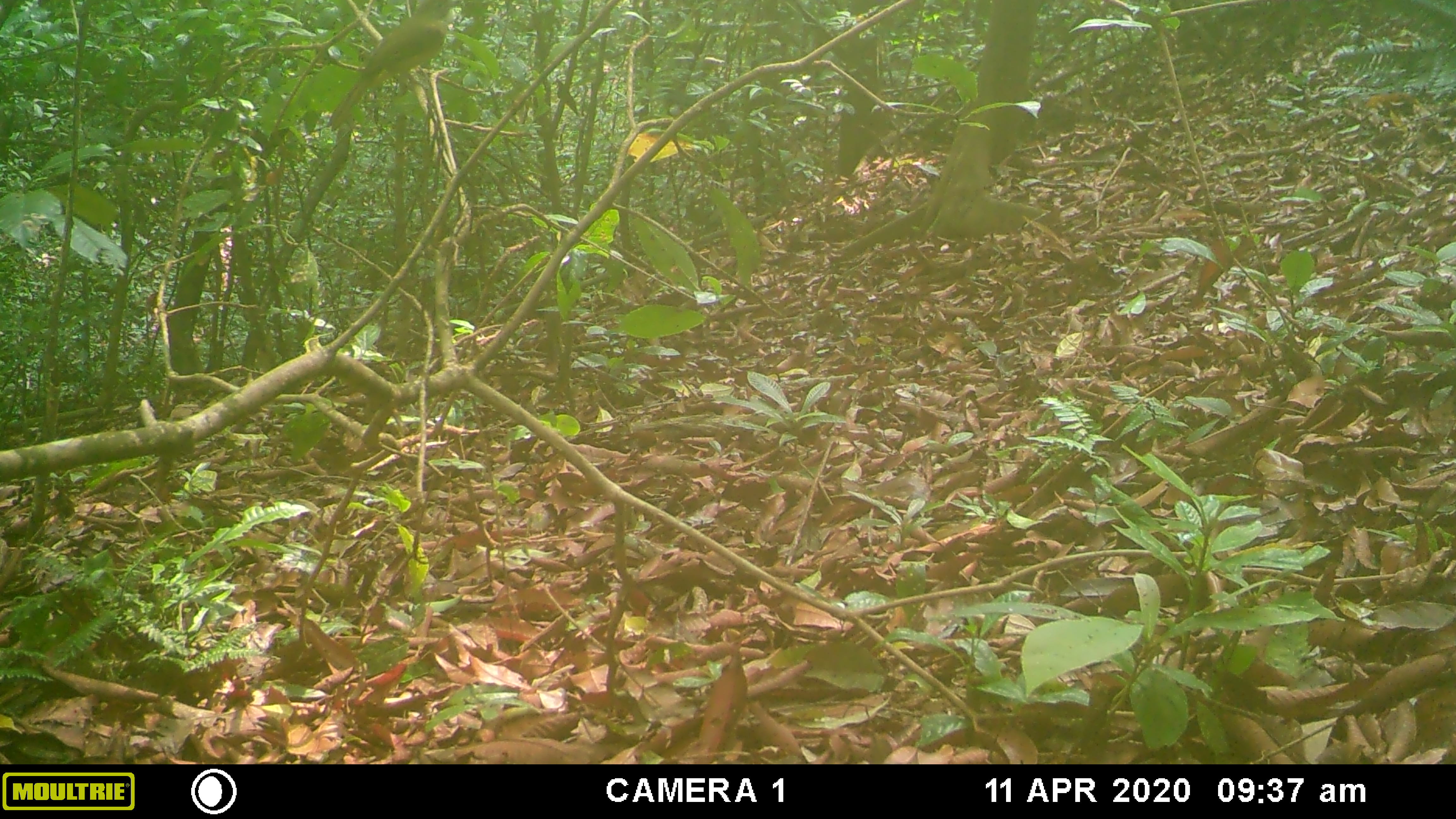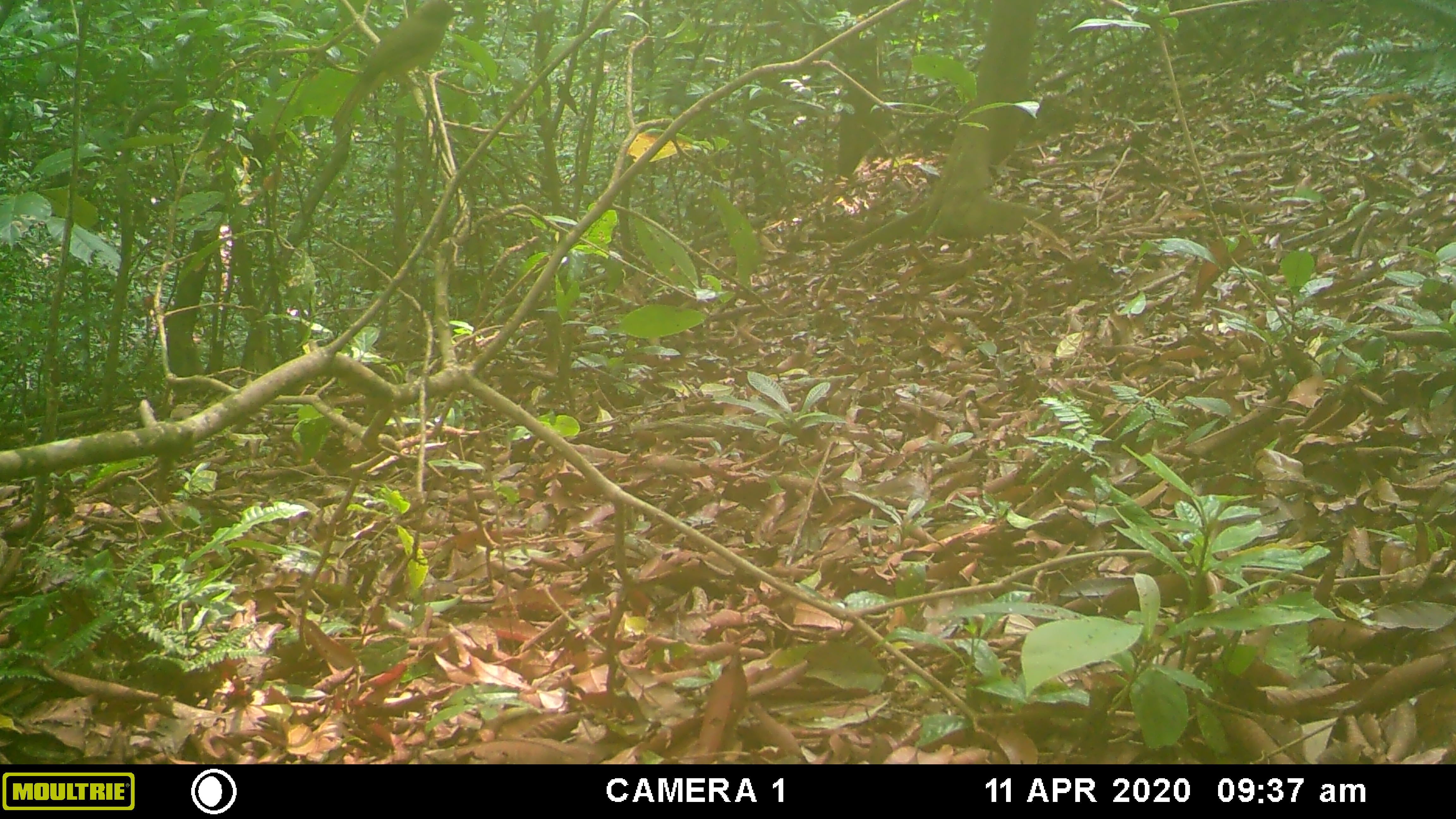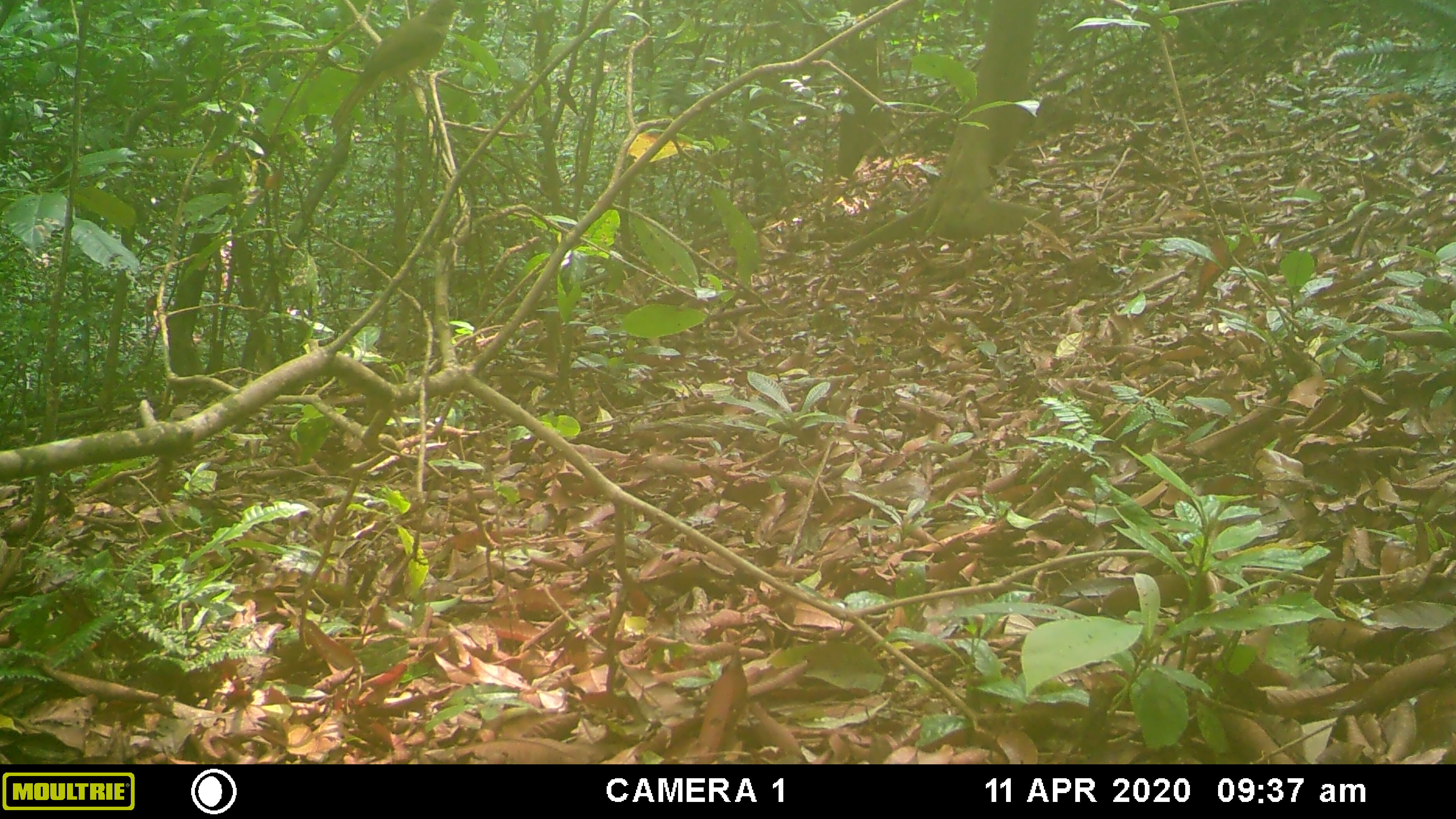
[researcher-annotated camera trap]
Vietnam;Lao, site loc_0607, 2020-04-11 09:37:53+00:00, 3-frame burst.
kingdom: Animalia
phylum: Chordata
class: Aves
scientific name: Aves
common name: bird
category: unidentified bird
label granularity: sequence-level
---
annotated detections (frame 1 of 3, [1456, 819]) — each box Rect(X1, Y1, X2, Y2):
unidentified bird: Rect(326, 0, 465, 133)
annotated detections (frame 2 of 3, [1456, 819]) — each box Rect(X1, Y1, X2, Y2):
unidentified bird: Rect(326, 0, 465, 133)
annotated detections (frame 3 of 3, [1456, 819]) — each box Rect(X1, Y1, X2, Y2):
unidentified bird: Rect(326, 0, 465, 133)